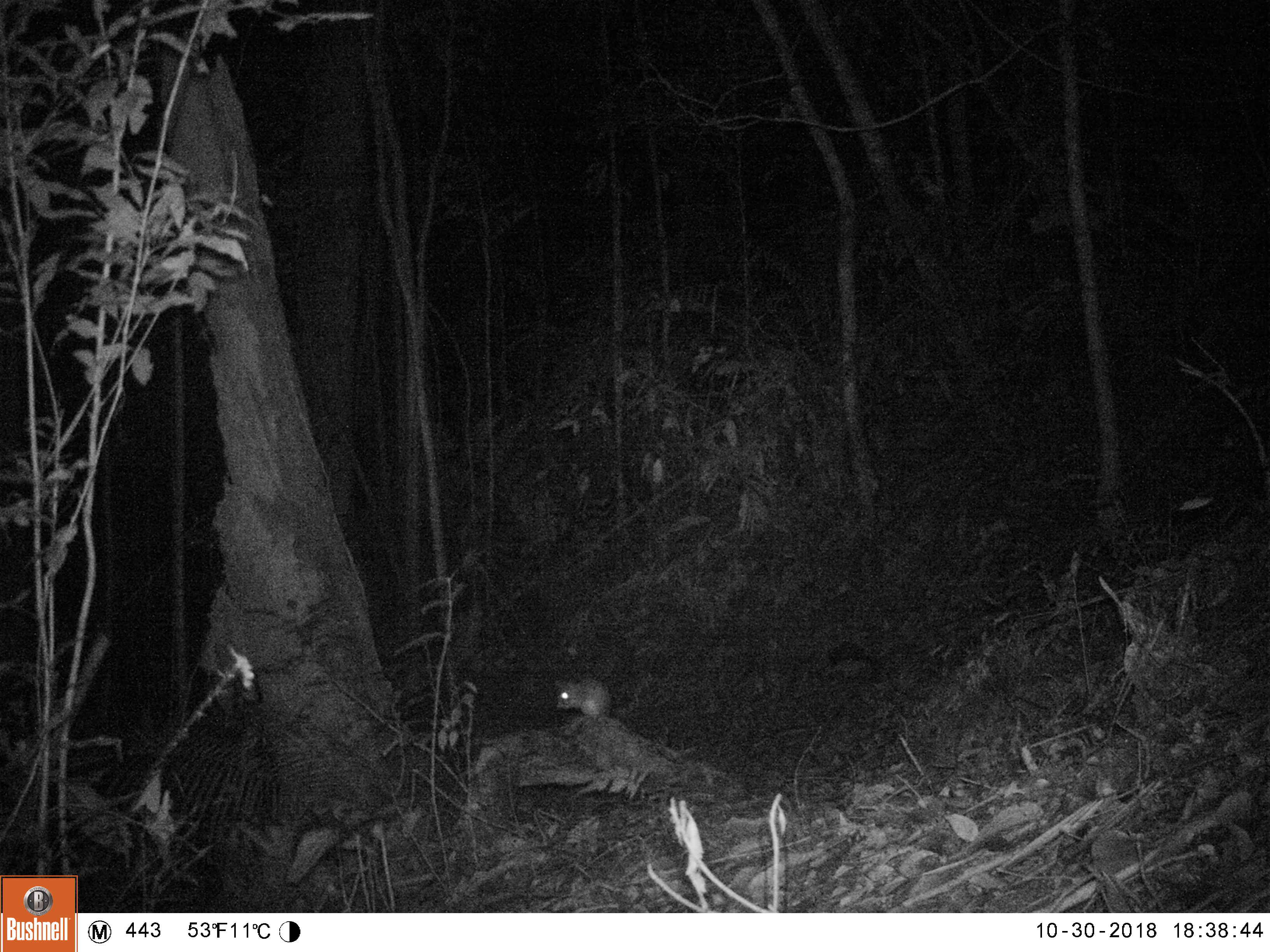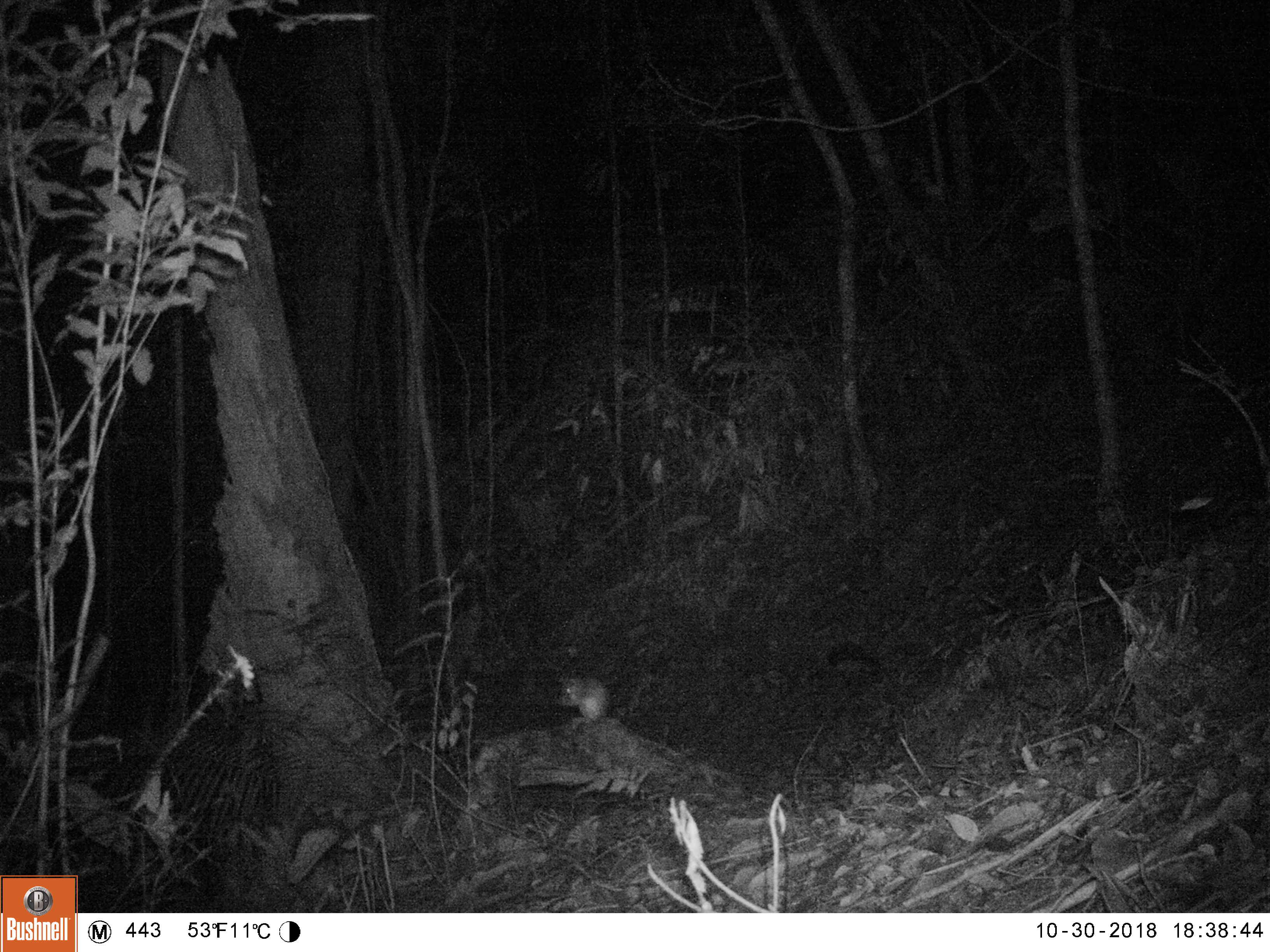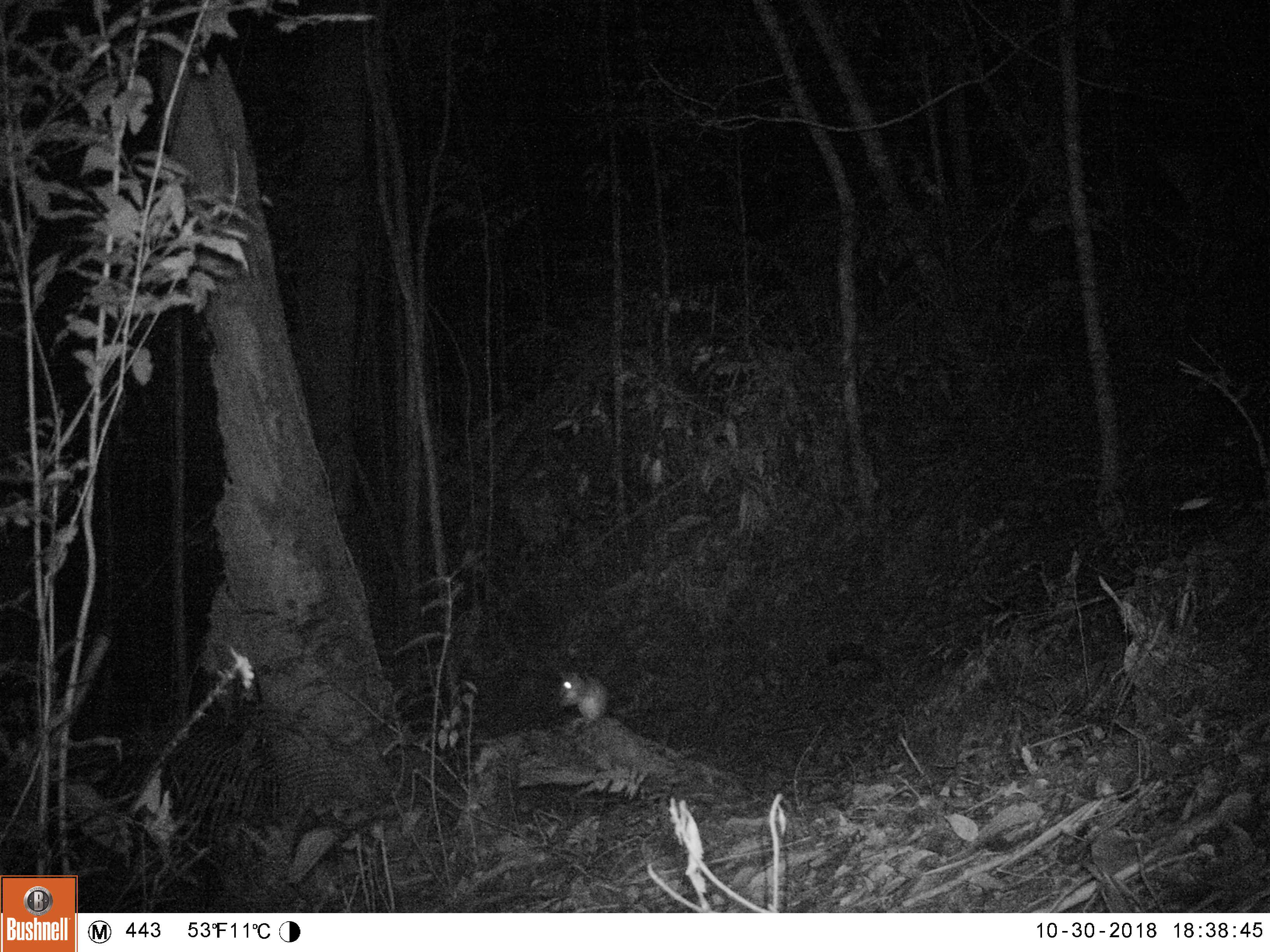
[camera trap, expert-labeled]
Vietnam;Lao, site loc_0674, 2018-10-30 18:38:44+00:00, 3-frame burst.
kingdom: Animalia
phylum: Chordata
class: Mammalia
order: Rodentia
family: Muridae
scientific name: Muridae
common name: old-world mice and rats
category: unidentified murid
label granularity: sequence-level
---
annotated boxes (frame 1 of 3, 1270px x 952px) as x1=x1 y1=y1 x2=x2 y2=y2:
unidentified murid: x1=553 y1=678 x2=610 y2=717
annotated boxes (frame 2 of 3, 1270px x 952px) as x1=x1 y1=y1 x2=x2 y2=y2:
unidentified murid: x1=557 y1=676 x2=610 y2=720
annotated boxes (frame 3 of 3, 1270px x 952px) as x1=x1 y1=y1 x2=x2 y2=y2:
unidentified murid: x1=556 y1=672 x2=609 y2=720